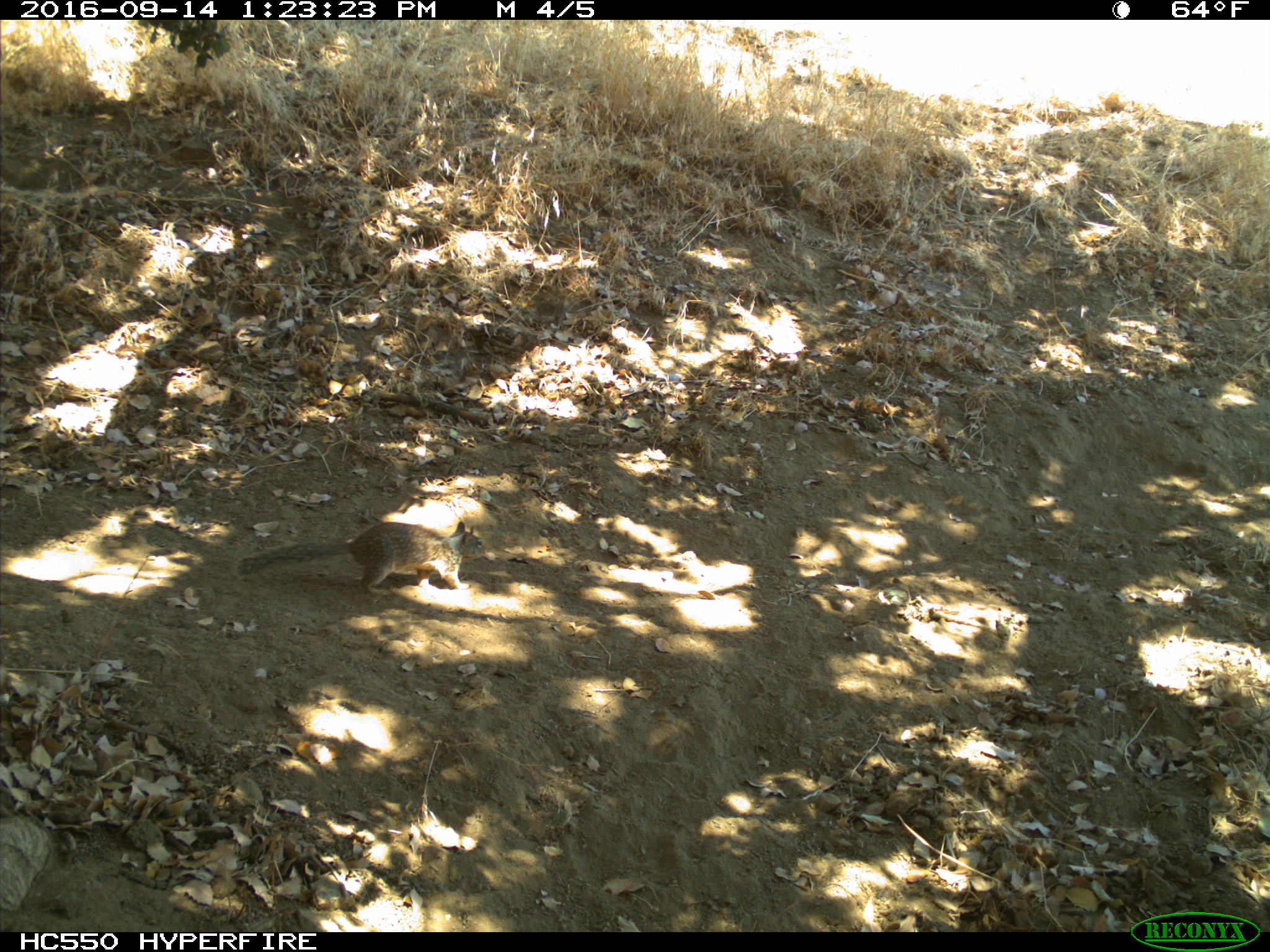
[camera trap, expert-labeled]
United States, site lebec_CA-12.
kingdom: Animalia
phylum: Chordata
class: Mammalia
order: Rodentia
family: Sciuridae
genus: Otospermophilus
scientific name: Otospermophilus beecheyi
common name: california ground squirrel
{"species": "Otospermophilus beecheyi (california ground squirrel)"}